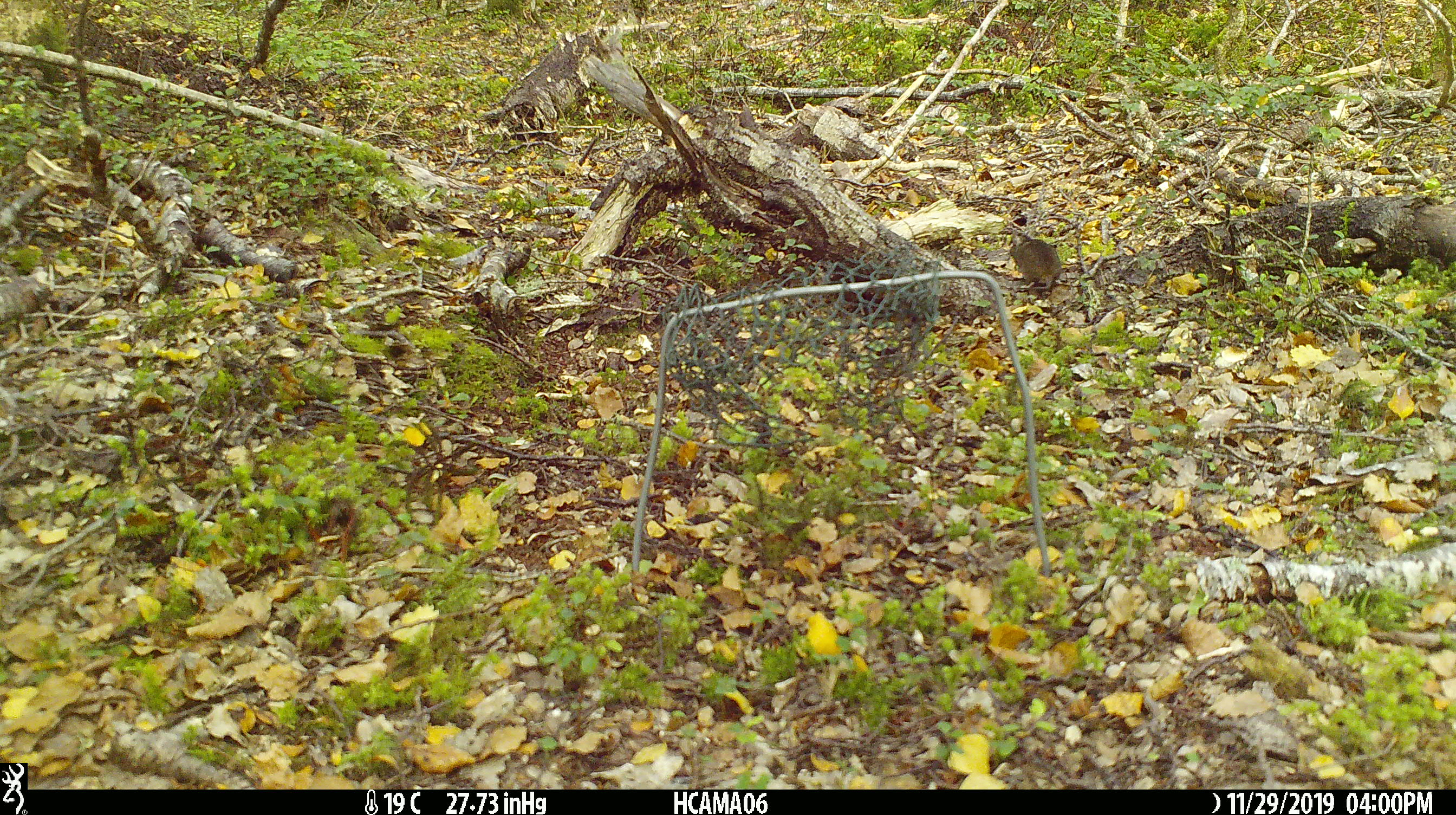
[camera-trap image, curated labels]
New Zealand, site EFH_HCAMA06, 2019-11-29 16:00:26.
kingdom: Animalia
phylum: Chordata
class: Mammalia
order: Rodentia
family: Muridae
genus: Mus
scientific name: Mus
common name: mouse